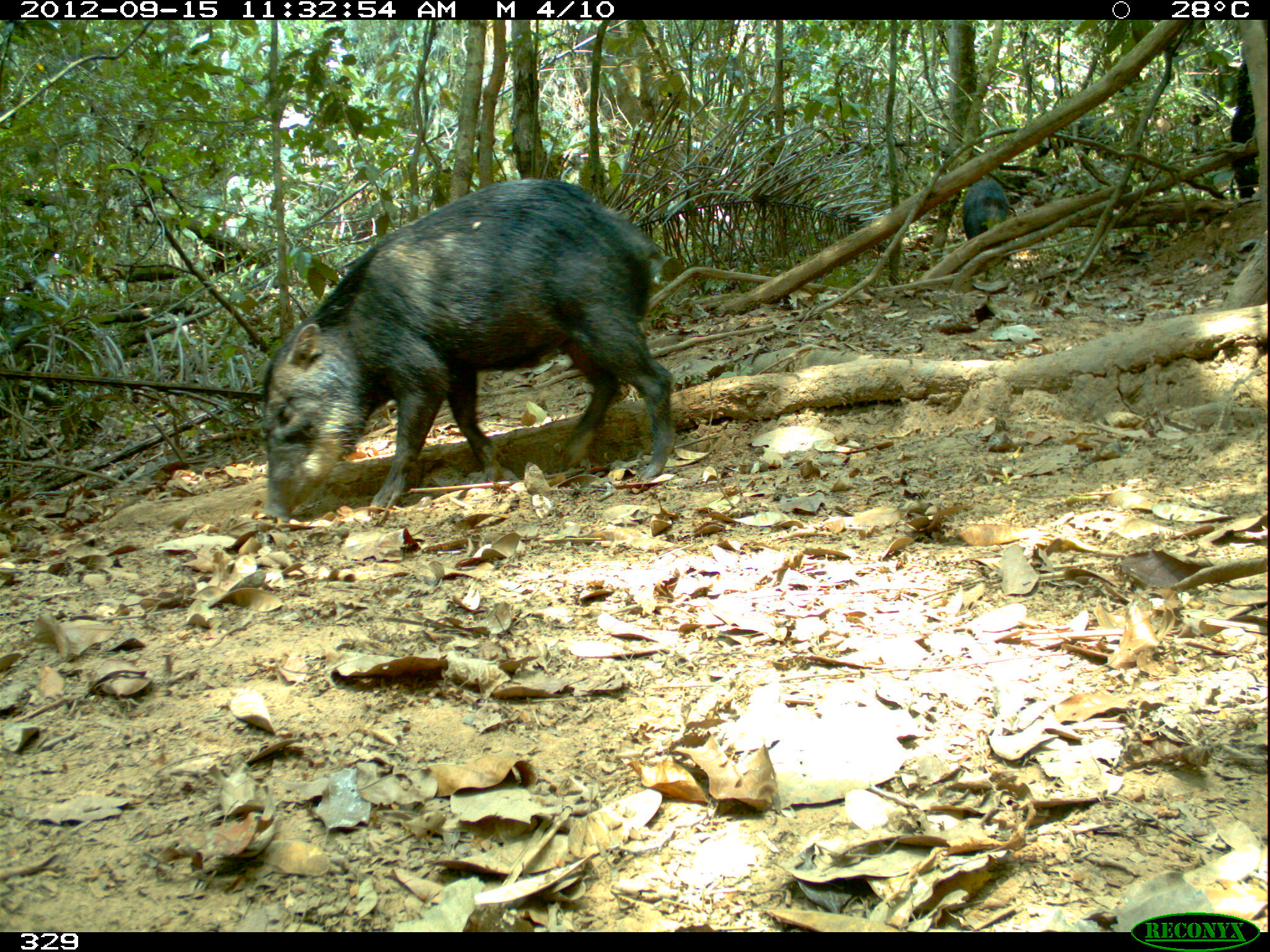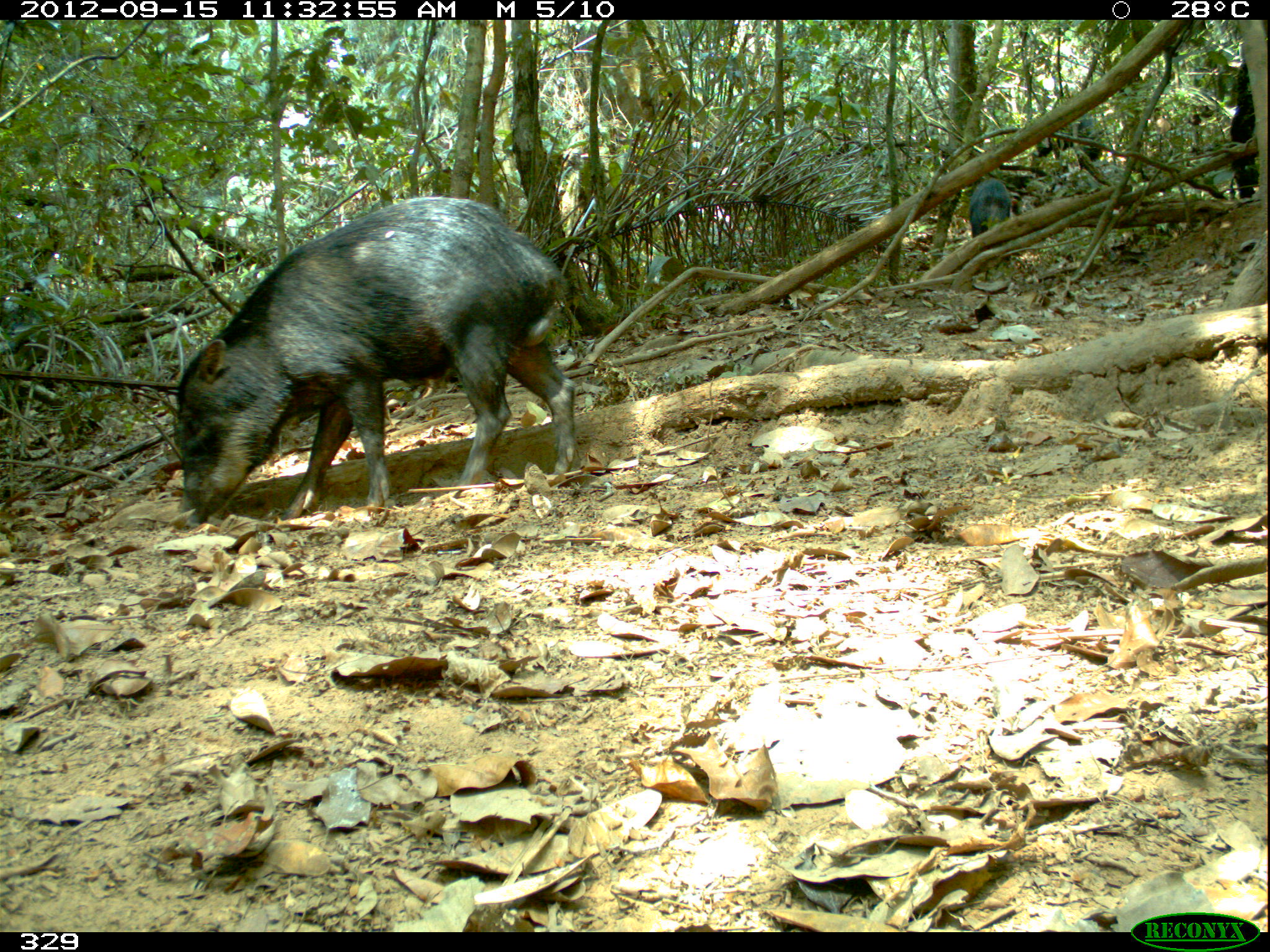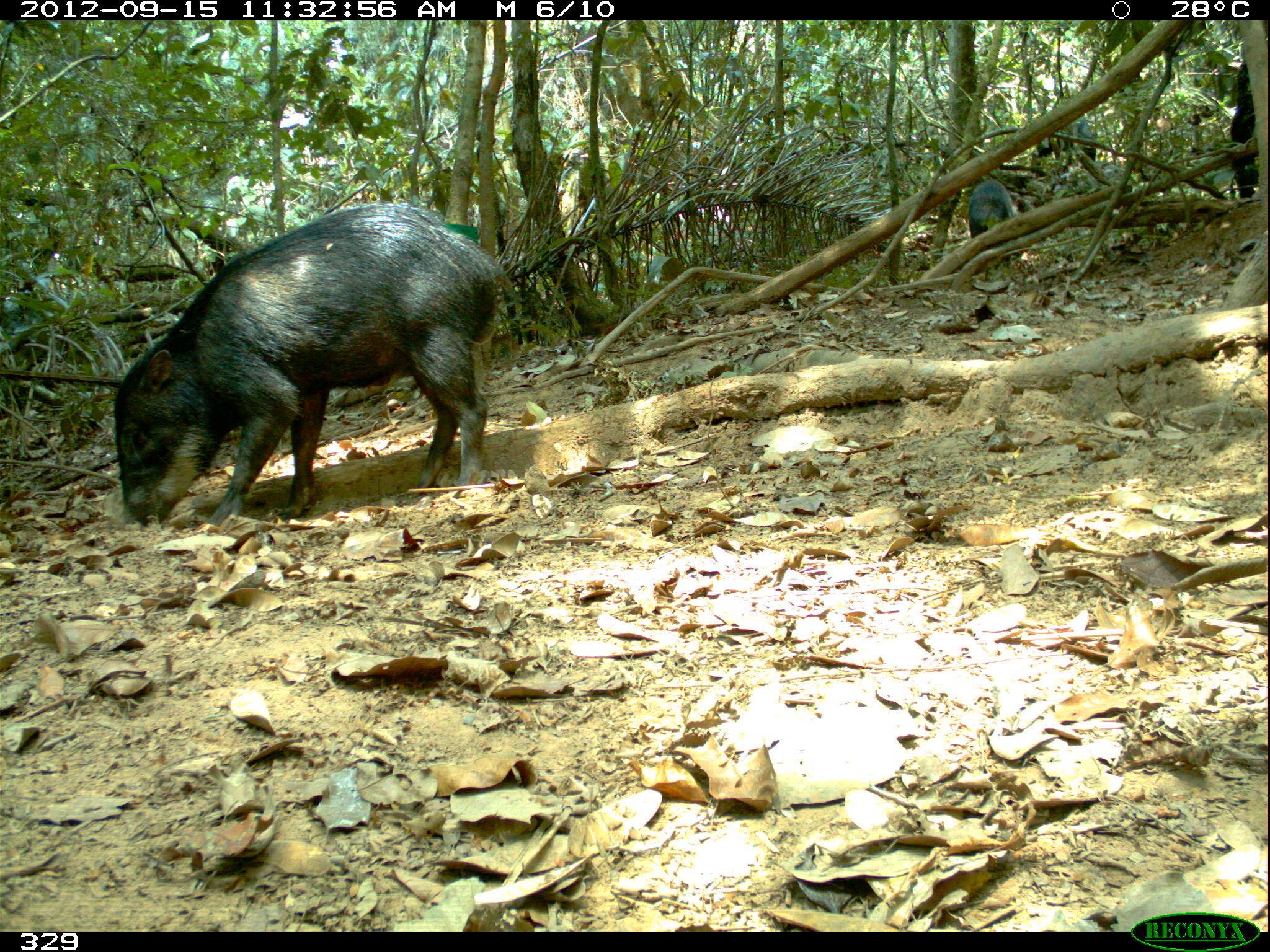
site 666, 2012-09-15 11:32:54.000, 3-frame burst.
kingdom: Animalia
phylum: Chordata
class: Mammalia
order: Artiodactyla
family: Tayassuidae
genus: Tayassu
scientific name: Tayassu pecari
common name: white-lipped peccary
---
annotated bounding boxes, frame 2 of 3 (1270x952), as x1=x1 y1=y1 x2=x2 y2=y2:
tayassu pecari: x1=173 y1=193 x2=576 y2=530; x1=1029 y1=114 x2=1103 y2=169; x1=970 y1=177 x2=1014 y2=237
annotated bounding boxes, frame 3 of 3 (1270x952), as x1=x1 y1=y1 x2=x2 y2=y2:
tayassu pecari: x1=111 y1=201 x2=514 y2=528; x1=967 y1=178 x2=1018 y2=270; x1=1030 y1=116 x2=1095 y2=173